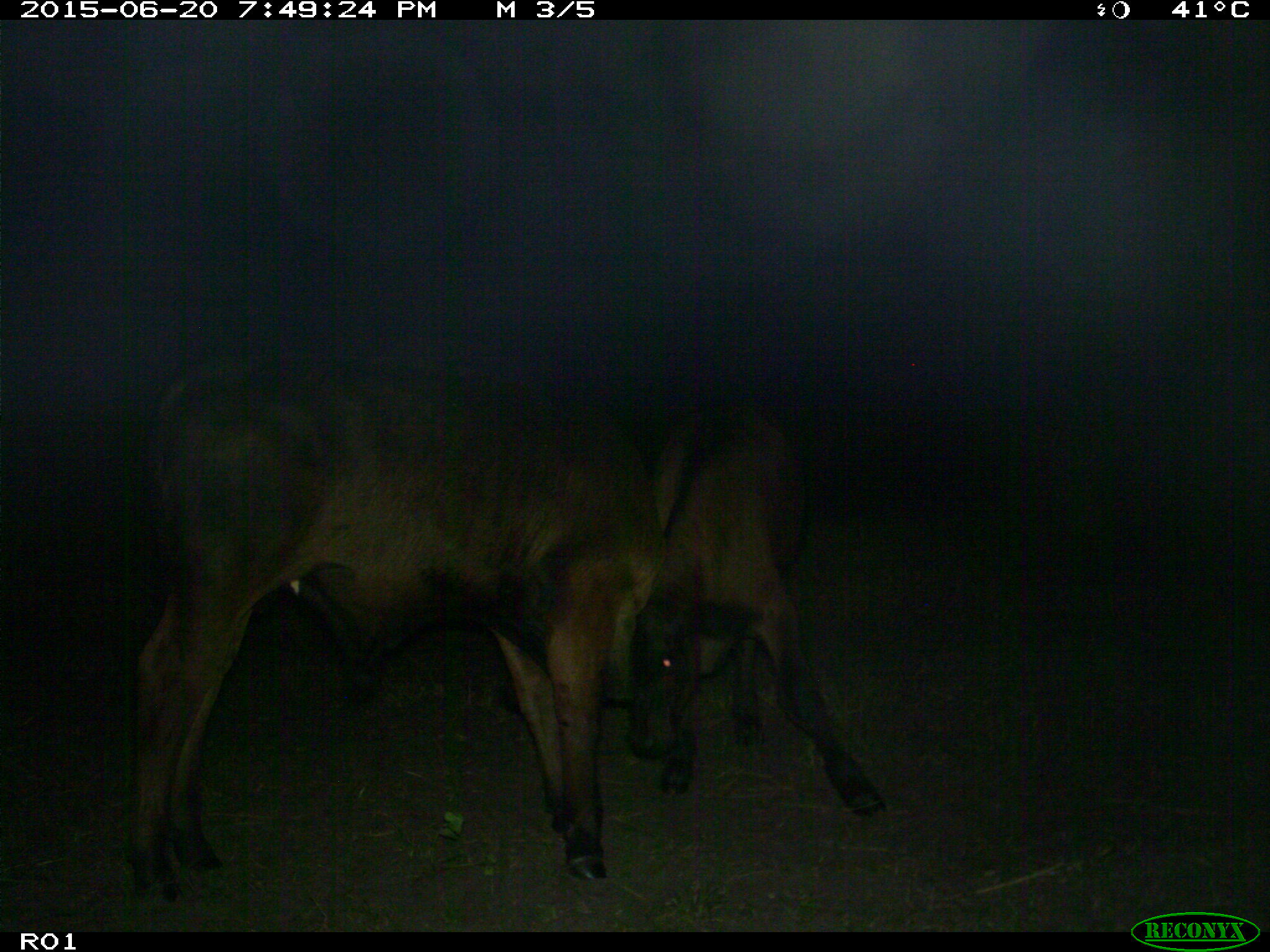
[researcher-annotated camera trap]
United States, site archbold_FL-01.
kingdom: Animalia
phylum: Chordata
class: Mammalia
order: Artiodactyla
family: Bovidae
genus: Bos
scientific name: Bos taurus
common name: domestic cow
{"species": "Bos taurus (domestic cow)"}